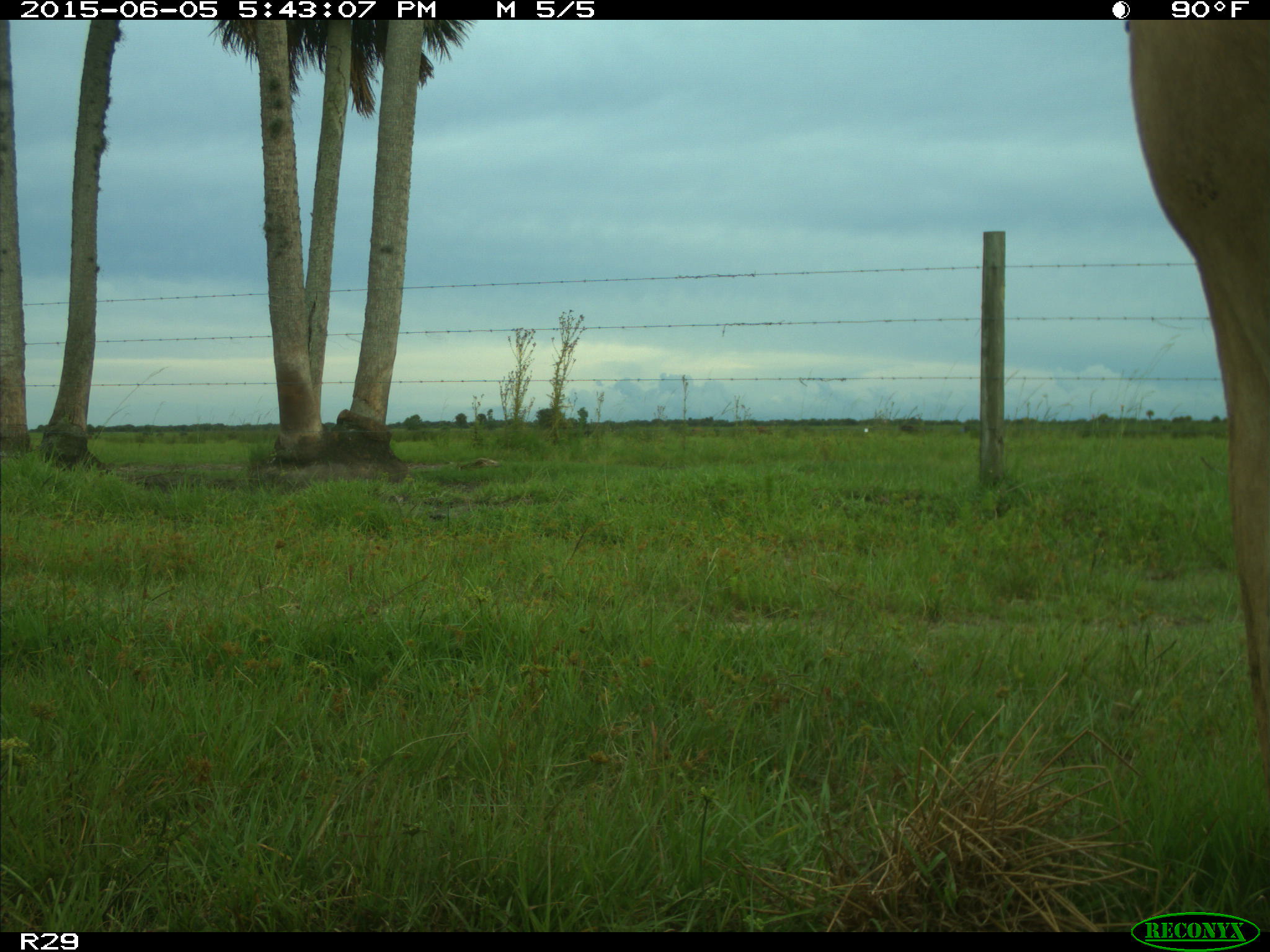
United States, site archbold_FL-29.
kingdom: Animalia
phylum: Chordata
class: Mammalia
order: Artiodactyla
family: Bovidae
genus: Bos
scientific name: Bos taurus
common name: domestic cow